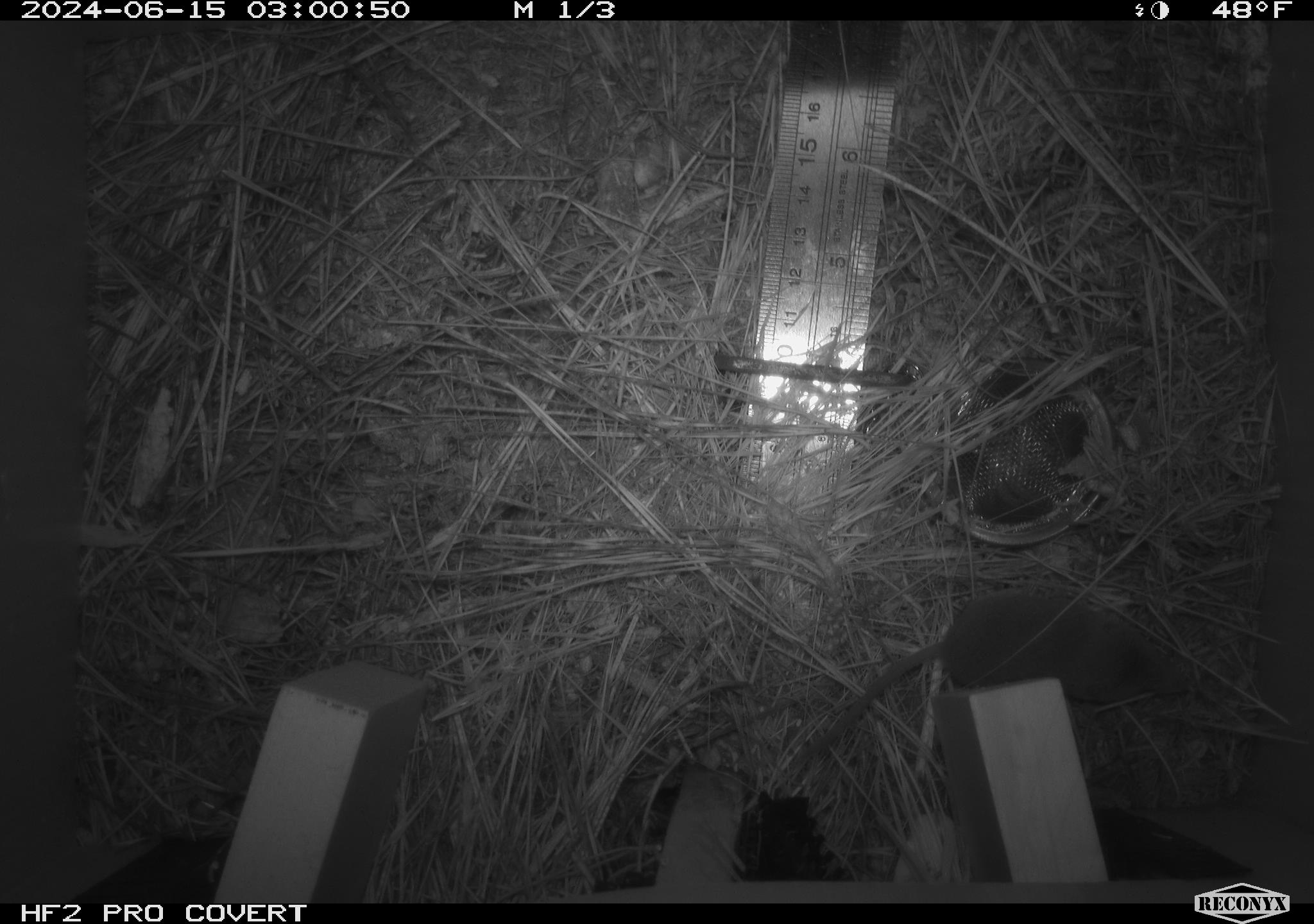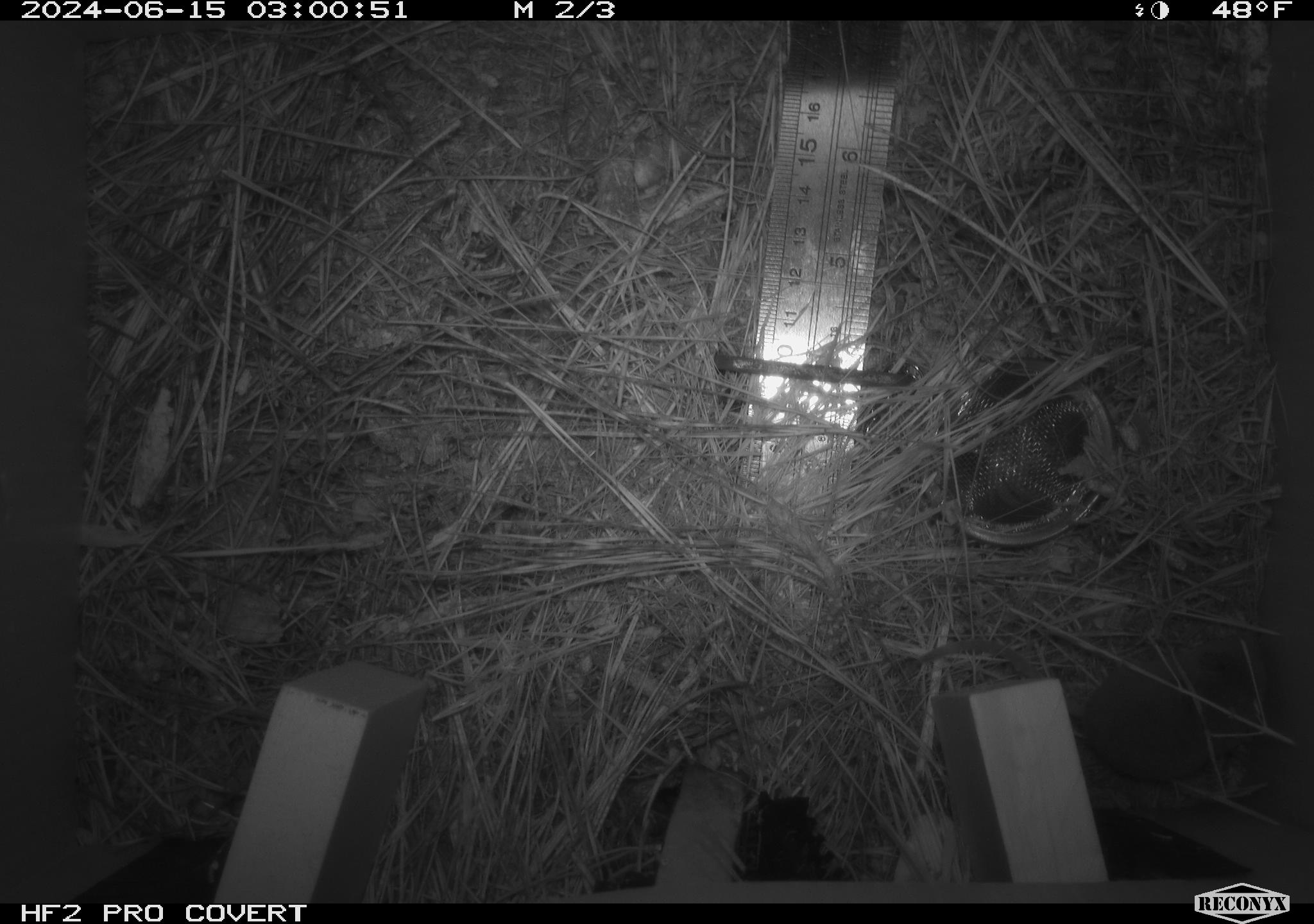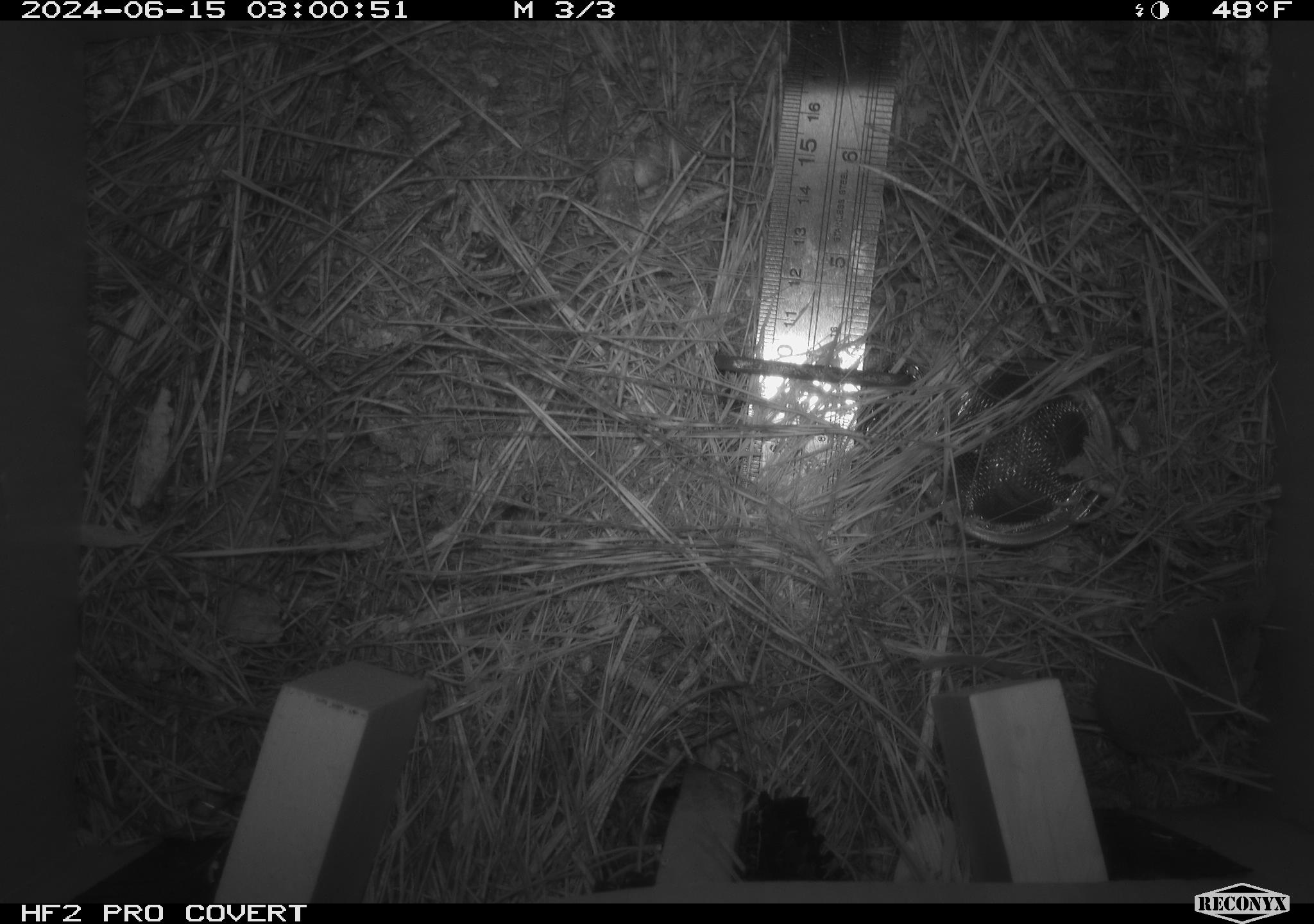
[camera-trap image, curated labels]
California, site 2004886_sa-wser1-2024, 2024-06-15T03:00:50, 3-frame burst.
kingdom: Animalia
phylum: Chordata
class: Mammalia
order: Eulipotyphla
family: Soricidae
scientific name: Soricidae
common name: shrews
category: soricidae family